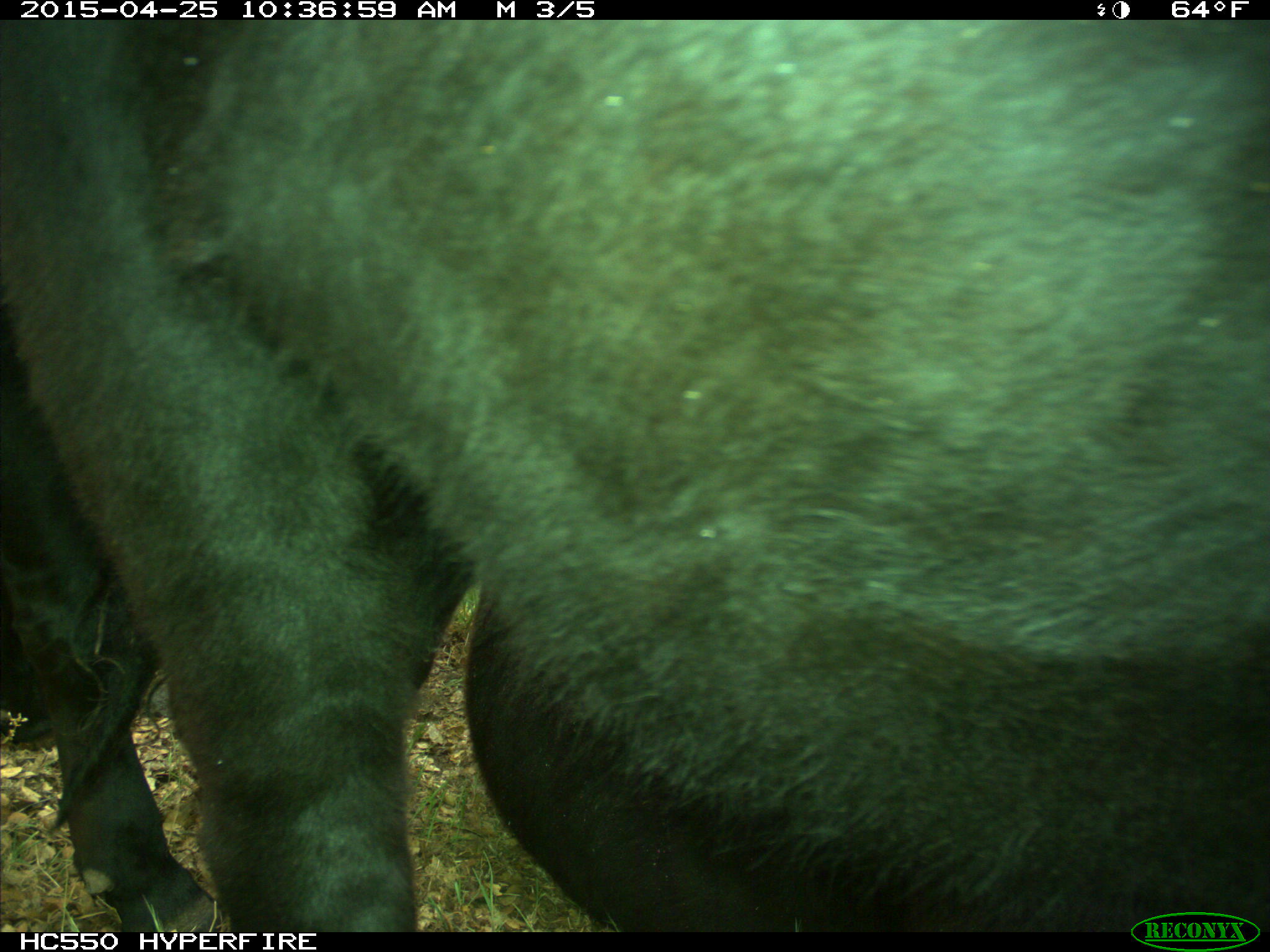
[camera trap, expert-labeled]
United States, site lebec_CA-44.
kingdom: Animalia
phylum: Chordata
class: Mammalia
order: Artiodactyla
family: Suidae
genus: Sus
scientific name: Sus scrofa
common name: wild boar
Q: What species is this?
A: Sus scrofa (wild boar).